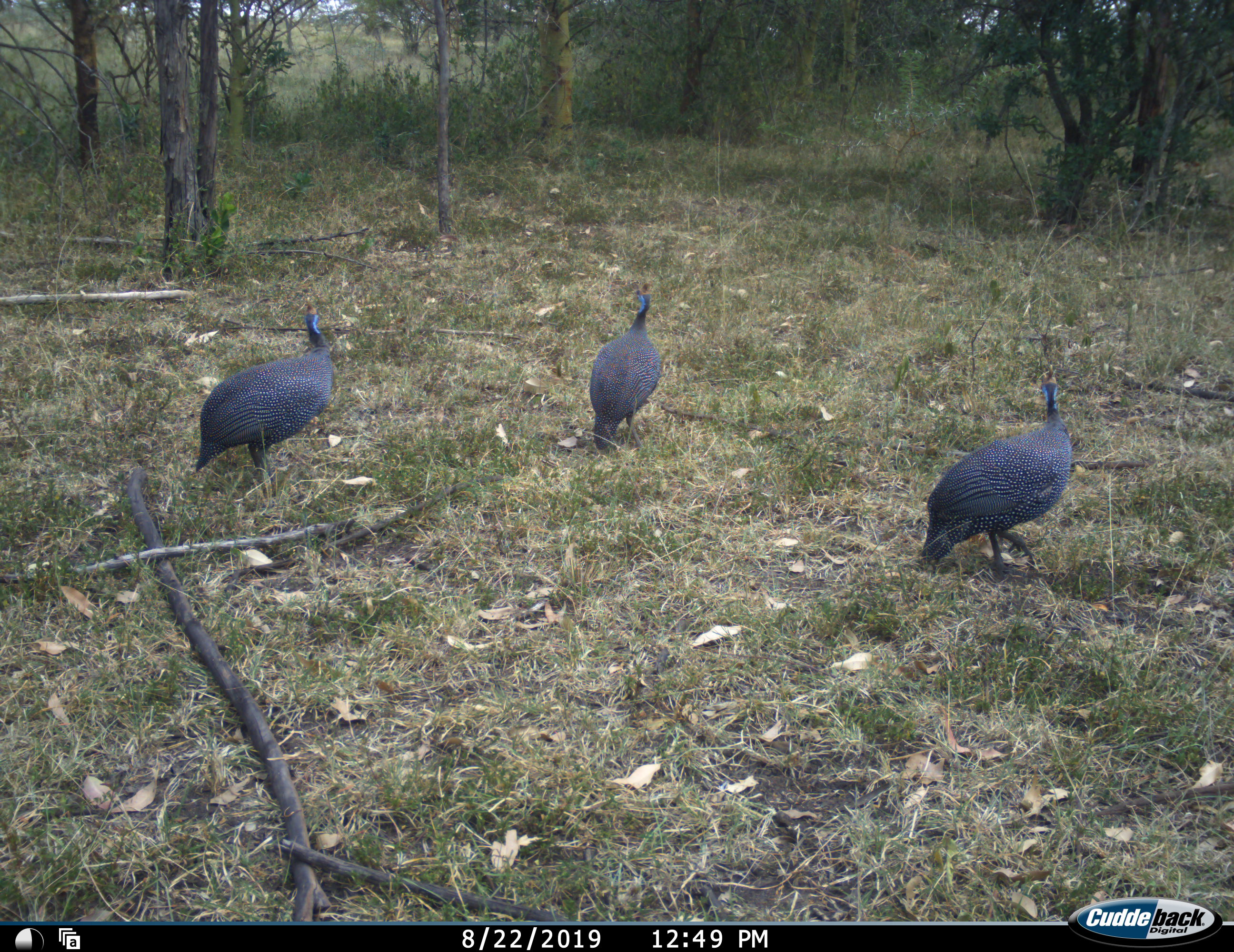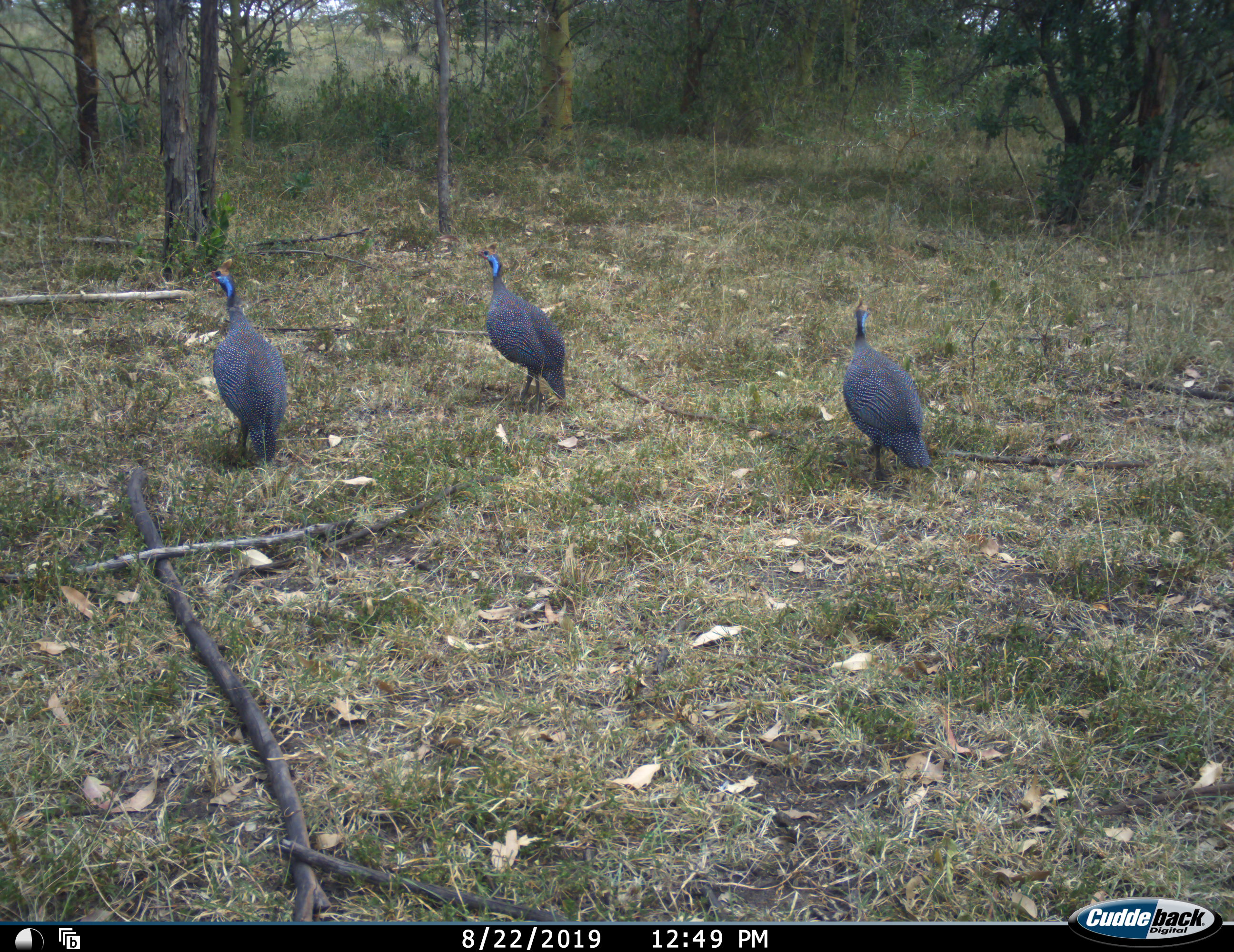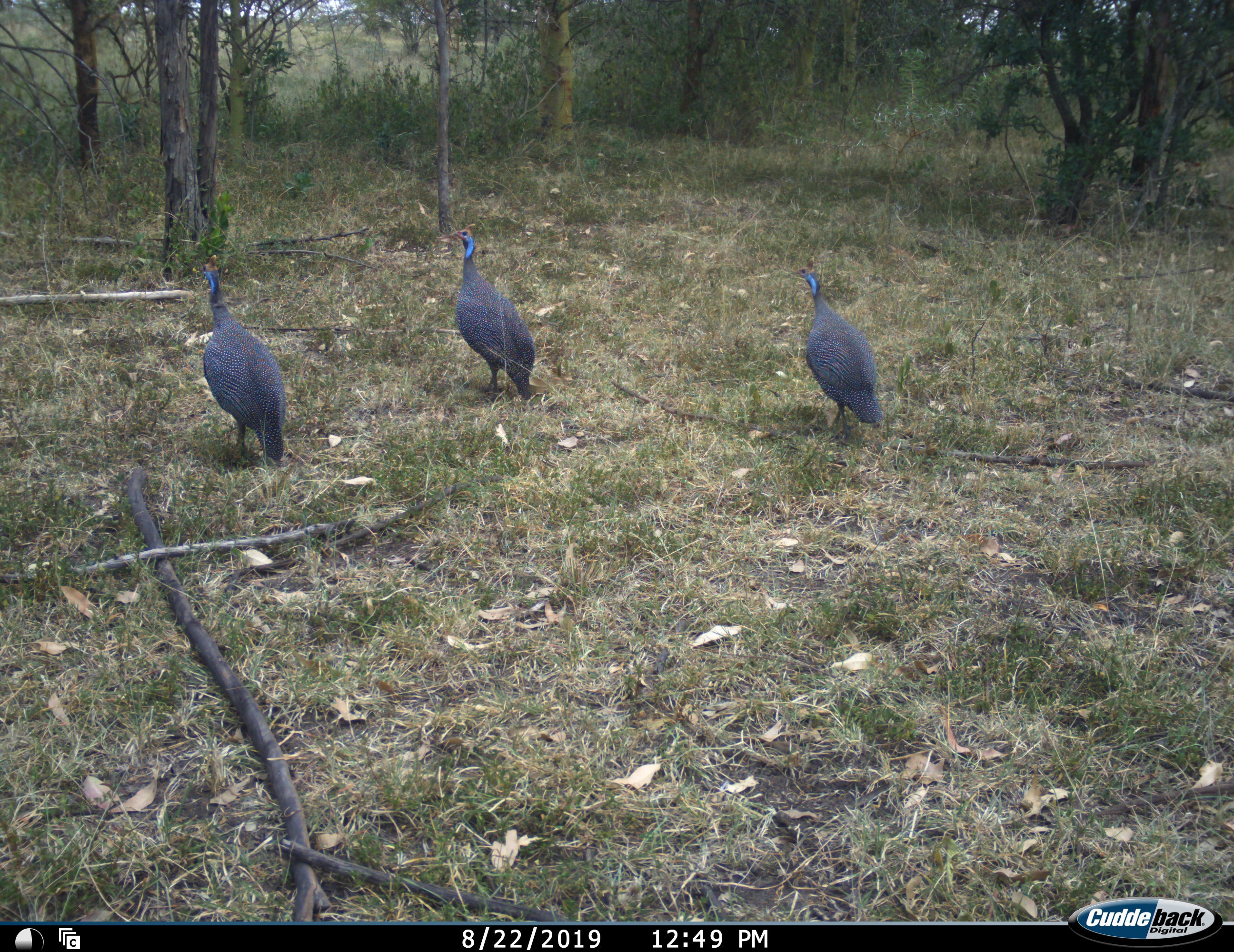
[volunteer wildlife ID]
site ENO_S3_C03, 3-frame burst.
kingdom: Animalia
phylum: Chordata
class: Aves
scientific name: Aves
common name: bird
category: birdother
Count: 3.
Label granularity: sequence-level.